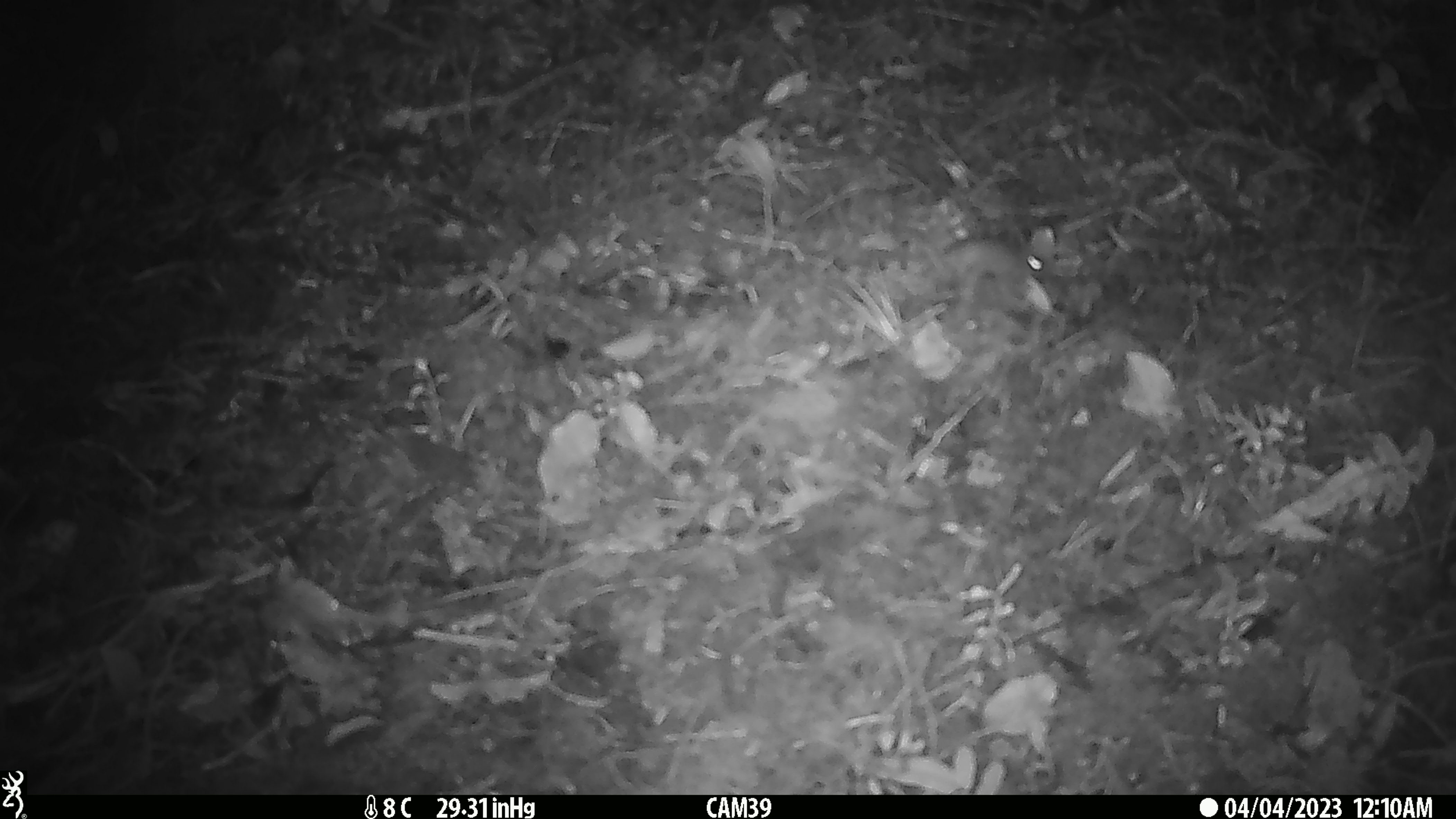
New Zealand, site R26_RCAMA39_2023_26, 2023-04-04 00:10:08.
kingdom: Animalia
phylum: Chordata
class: Mammalia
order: Rodentia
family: Muridae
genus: Mus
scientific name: Mus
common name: mouse